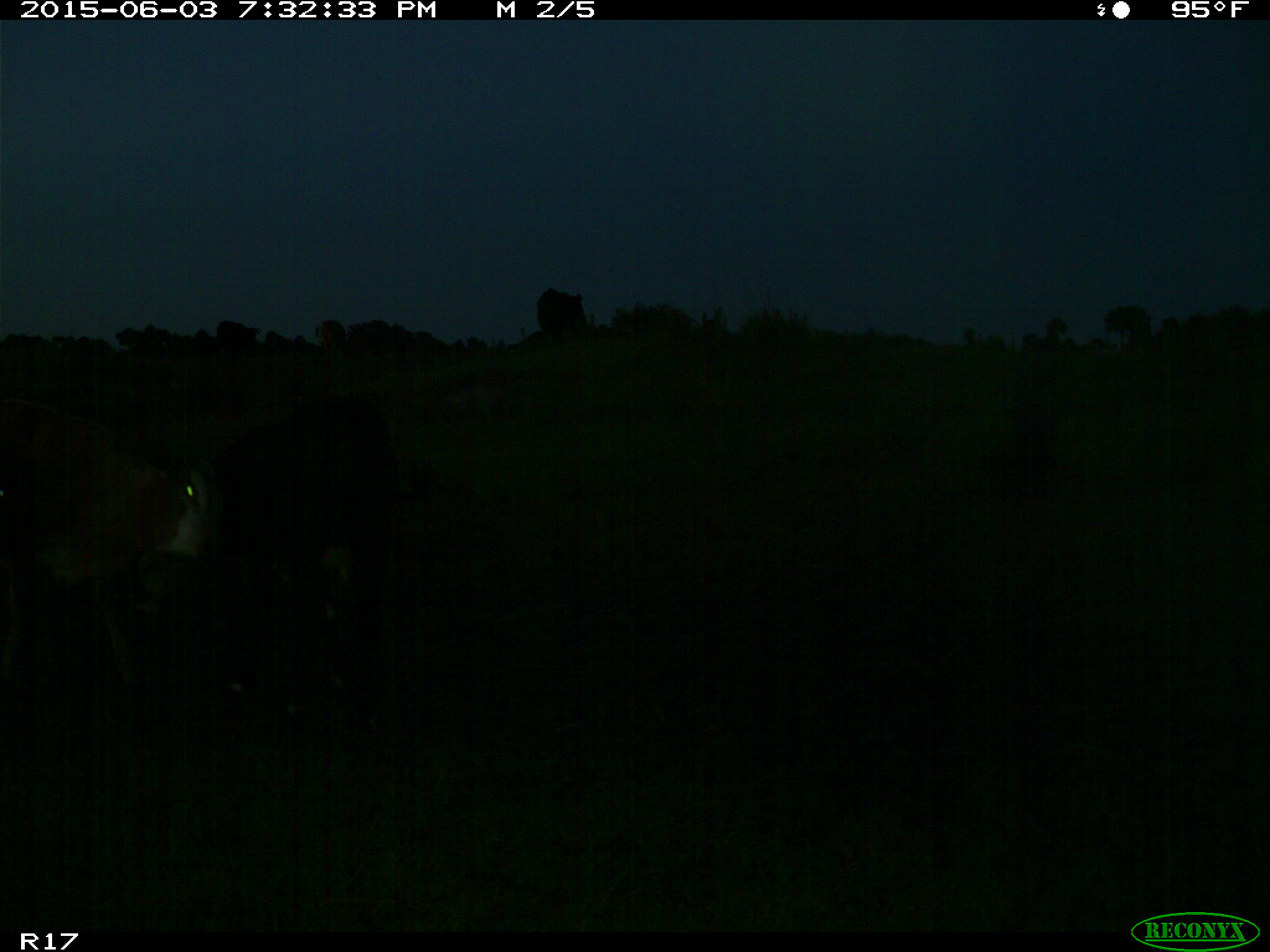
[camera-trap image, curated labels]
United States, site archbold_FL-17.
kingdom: Animalia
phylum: Chordata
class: Mammalia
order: Artiodactyla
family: Bovidae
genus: Bos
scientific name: Bos taurus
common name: domestic cow